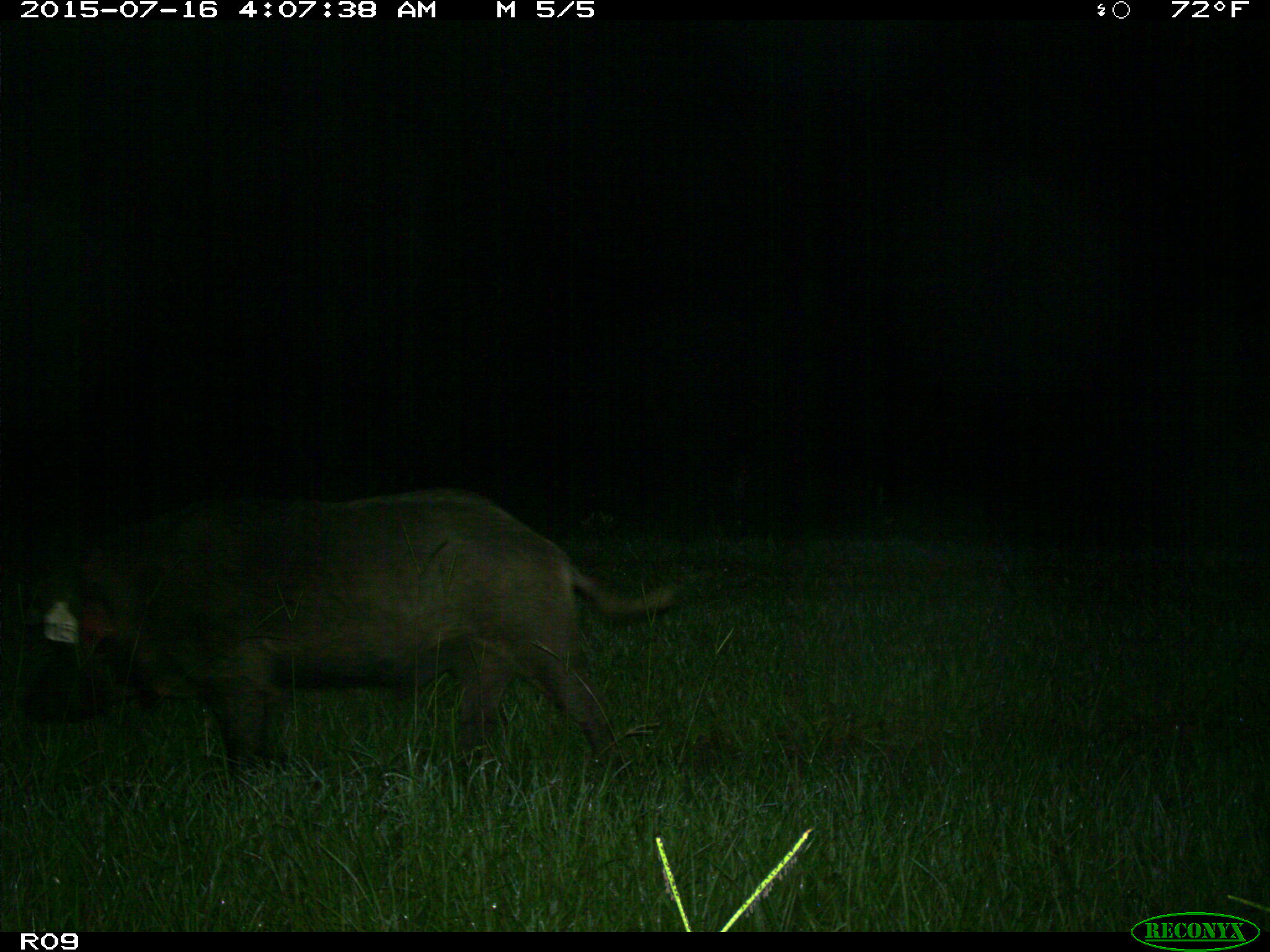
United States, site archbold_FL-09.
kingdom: Animalia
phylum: Chordata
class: Mammalia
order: Artiodactyla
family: Suidae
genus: Sus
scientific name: Sus scrofa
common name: wild boar